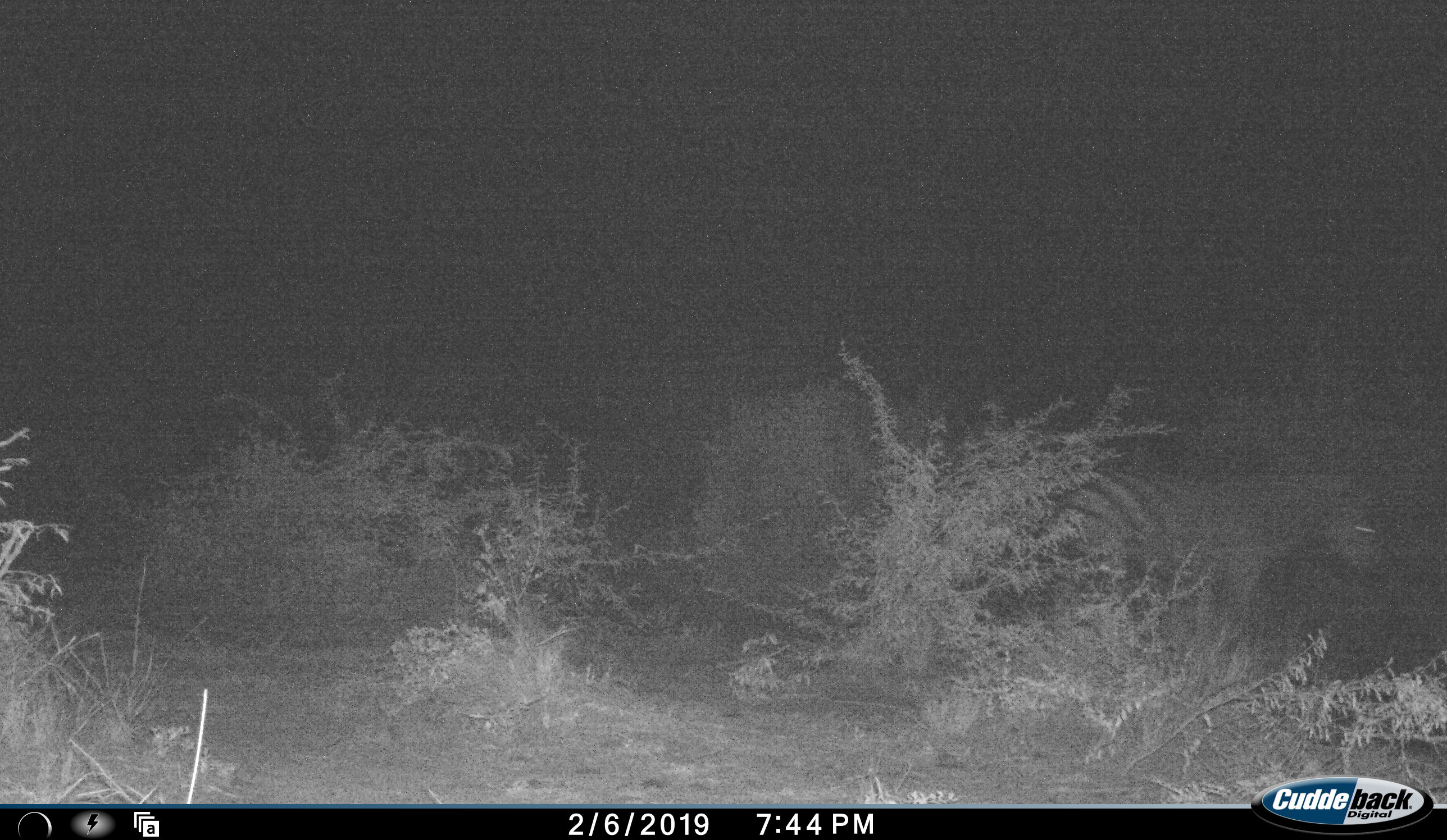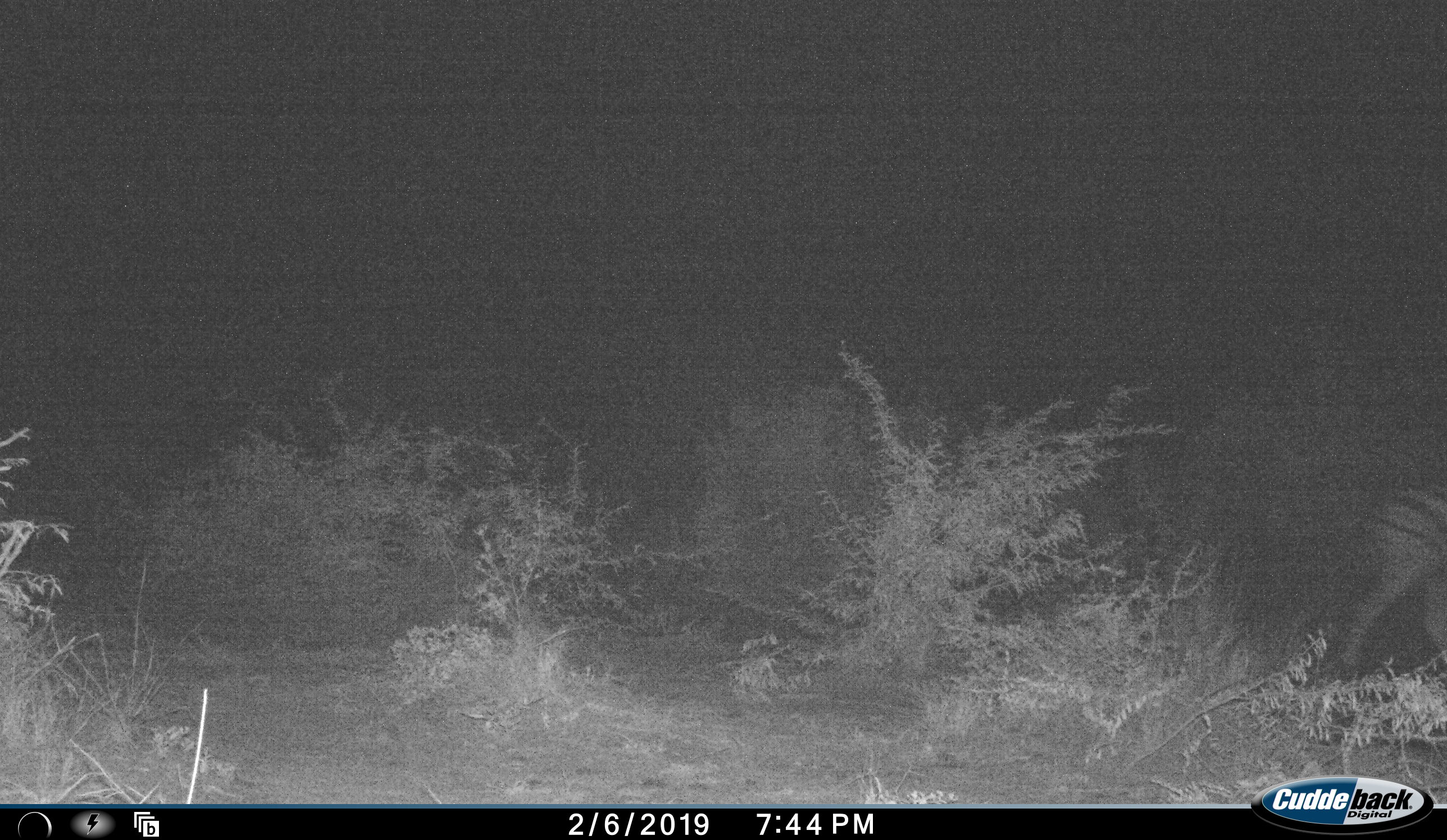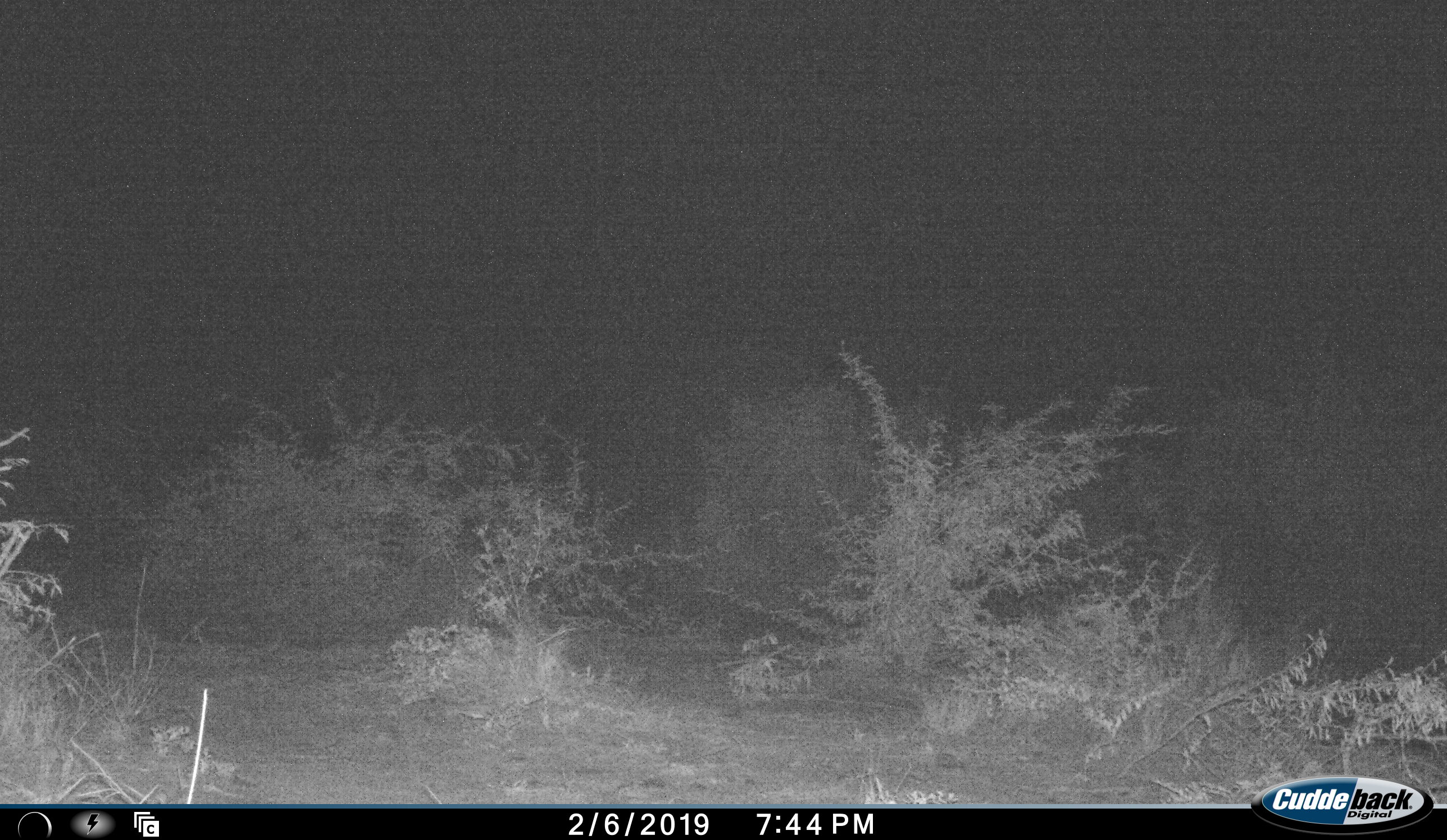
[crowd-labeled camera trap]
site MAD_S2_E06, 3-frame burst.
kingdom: Animalia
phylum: Chordata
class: Mammalia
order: Perissodactyla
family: Equidae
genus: Equus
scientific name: Equus quagga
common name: plains zebra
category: zebraplains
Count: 1.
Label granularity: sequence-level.